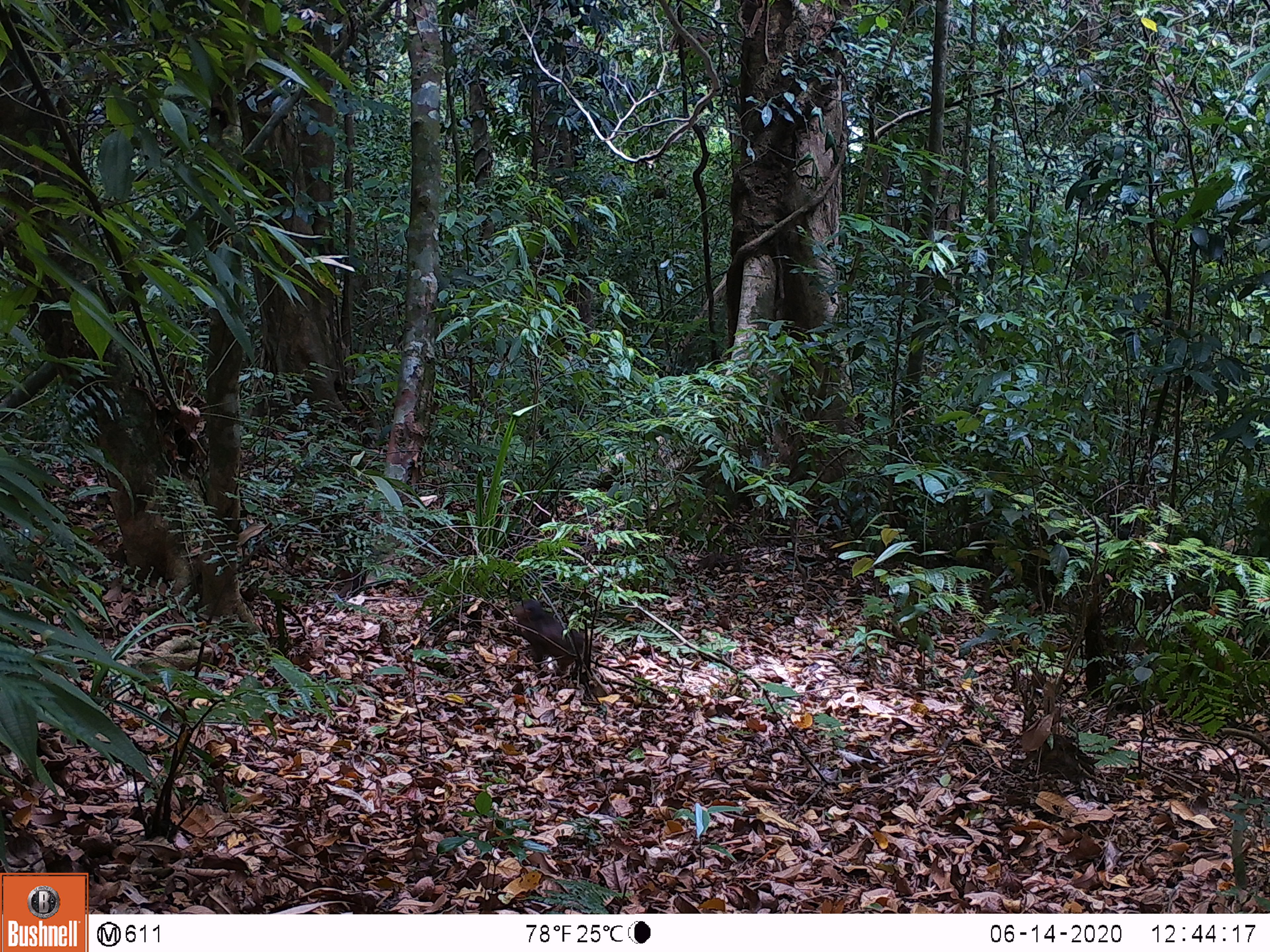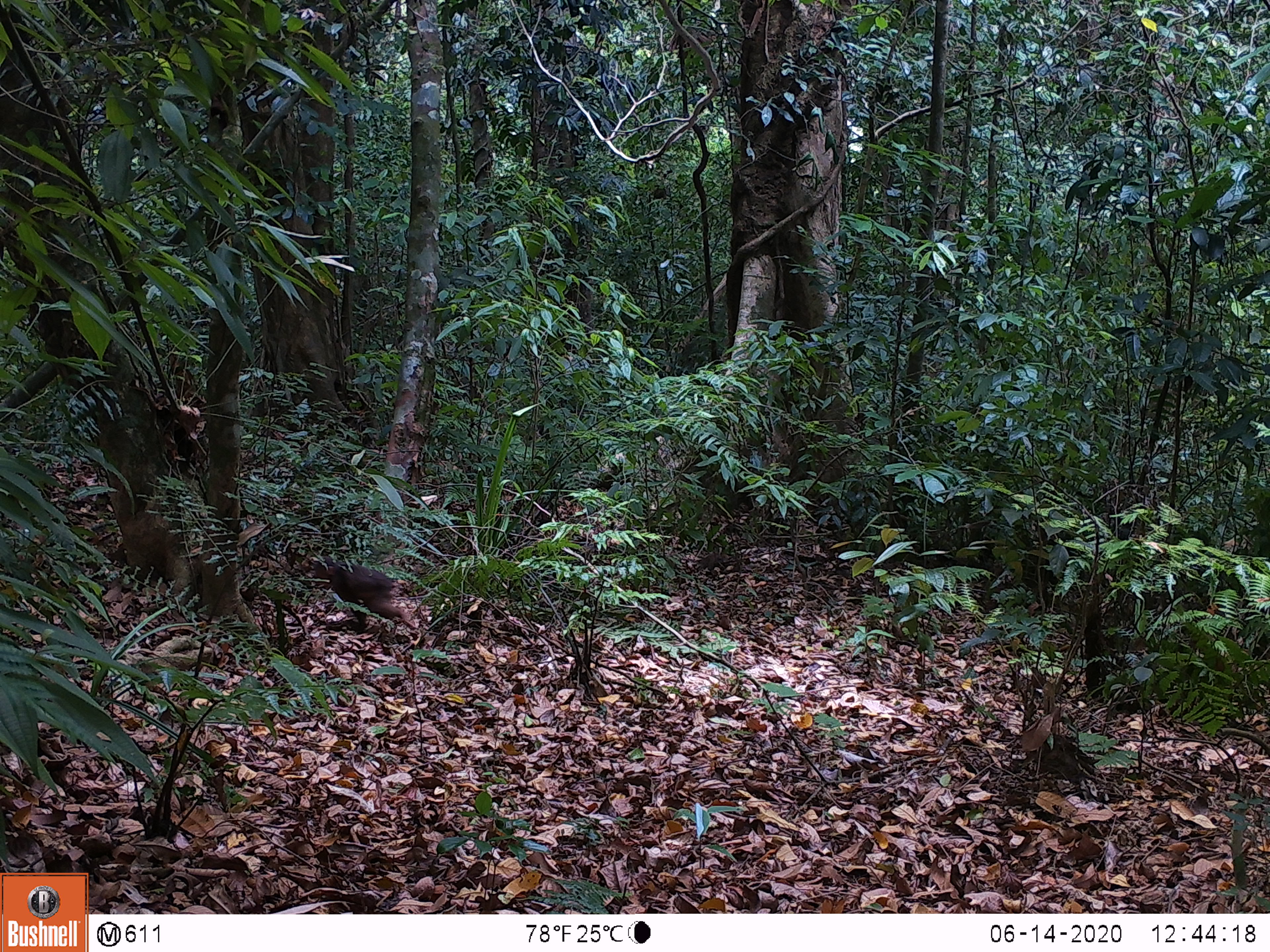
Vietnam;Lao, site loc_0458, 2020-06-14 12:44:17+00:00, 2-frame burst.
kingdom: Animalia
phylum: Chordata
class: Mammalia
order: Artiodactyla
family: Suidae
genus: Sus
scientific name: Sus scrofa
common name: eurasian wild pig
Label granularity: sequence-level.